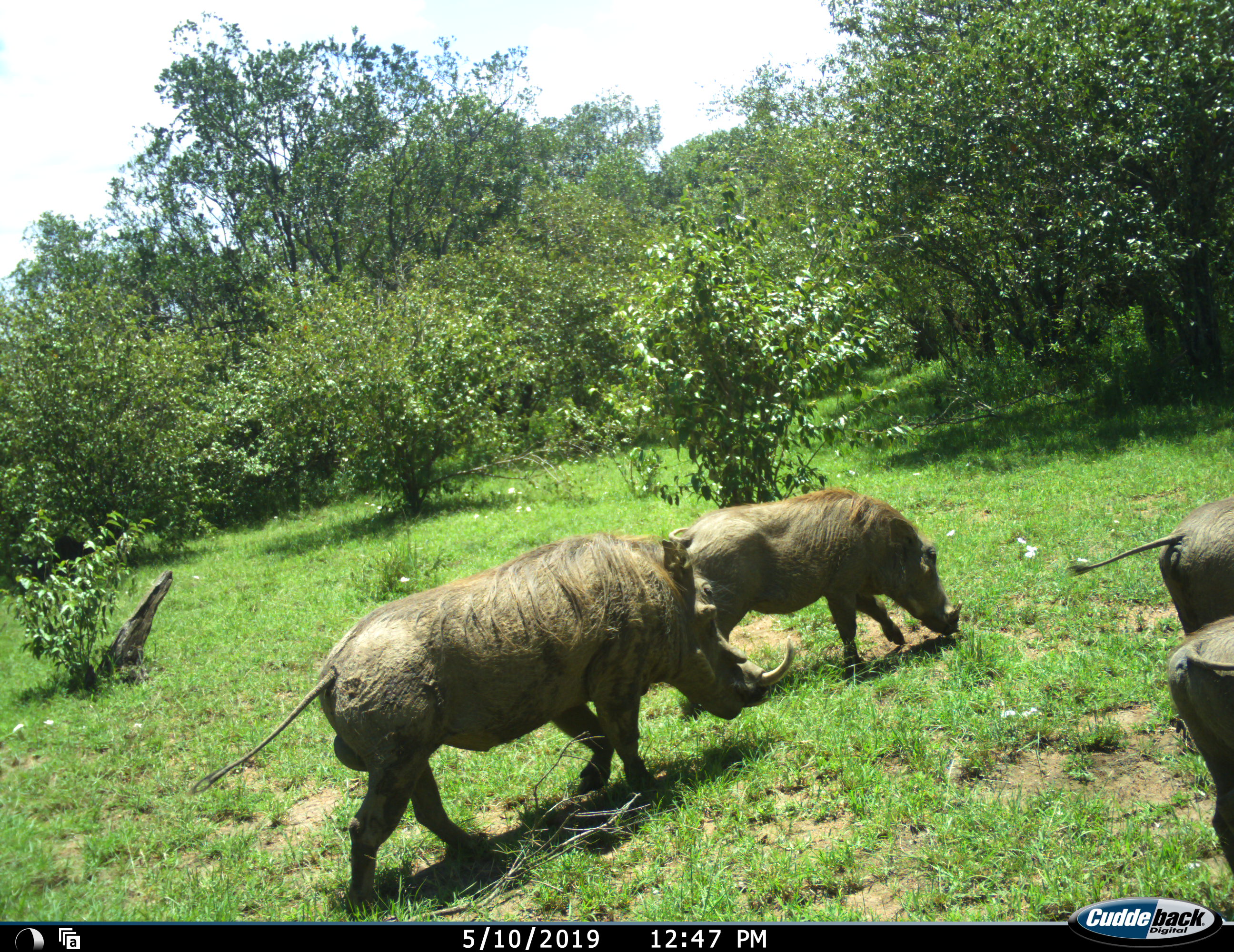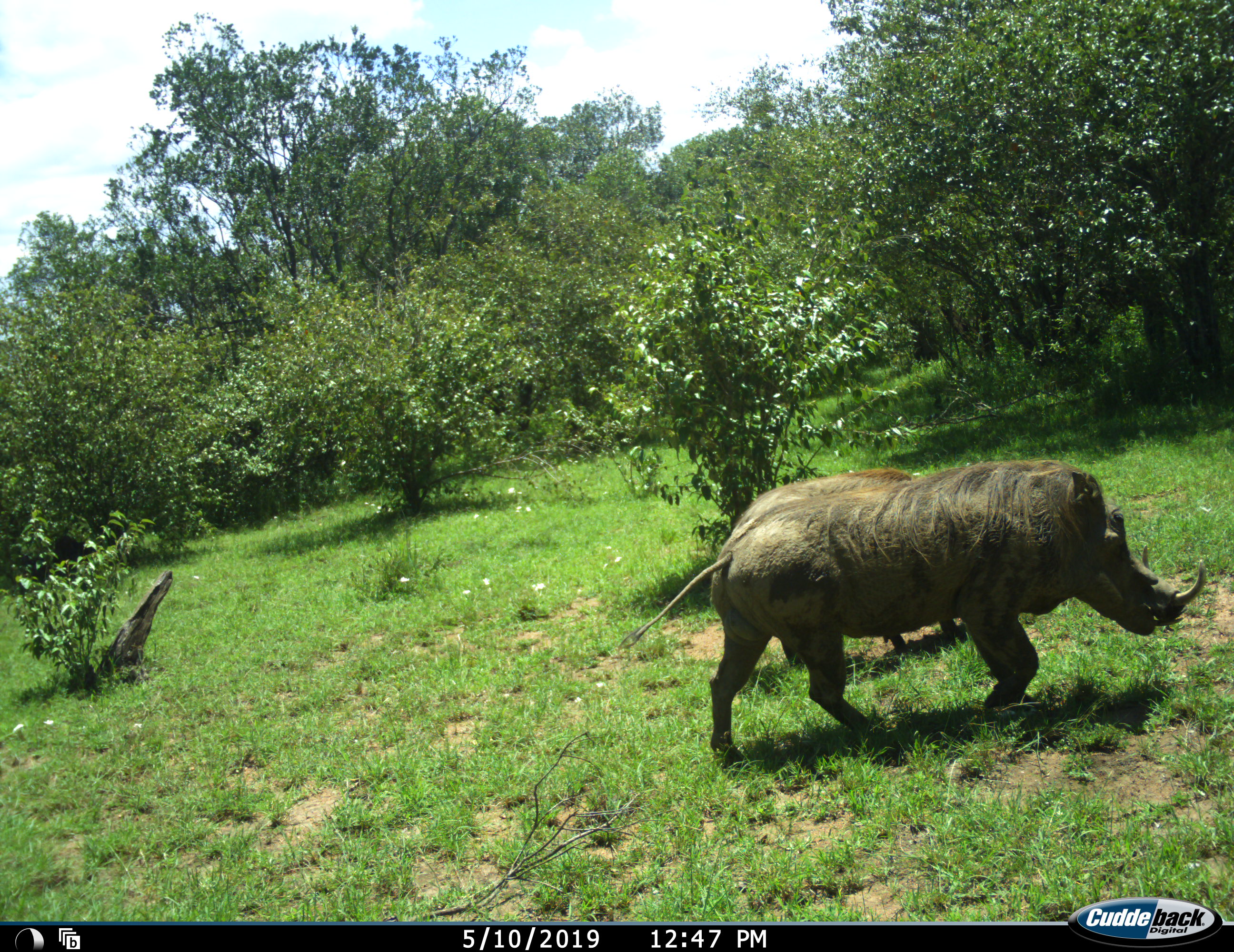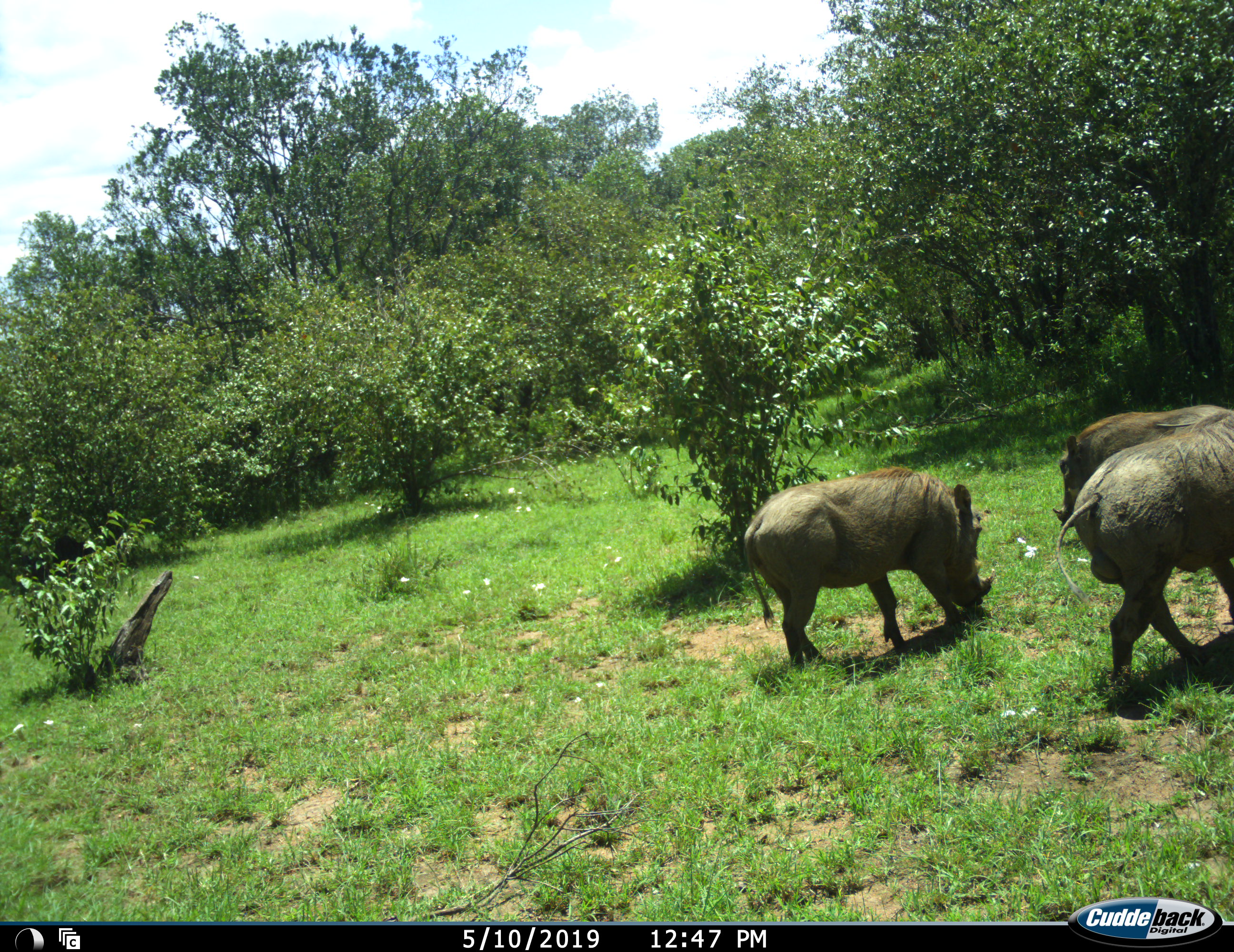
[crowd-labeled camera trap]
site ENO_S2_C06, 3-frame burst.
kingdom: Animalia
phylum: Chordata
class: Mammalia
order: Artiodactyla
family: Suidae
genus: Phacochoerus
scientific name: Phacochoerus africanus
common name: warthog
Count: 4.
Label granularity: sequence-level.